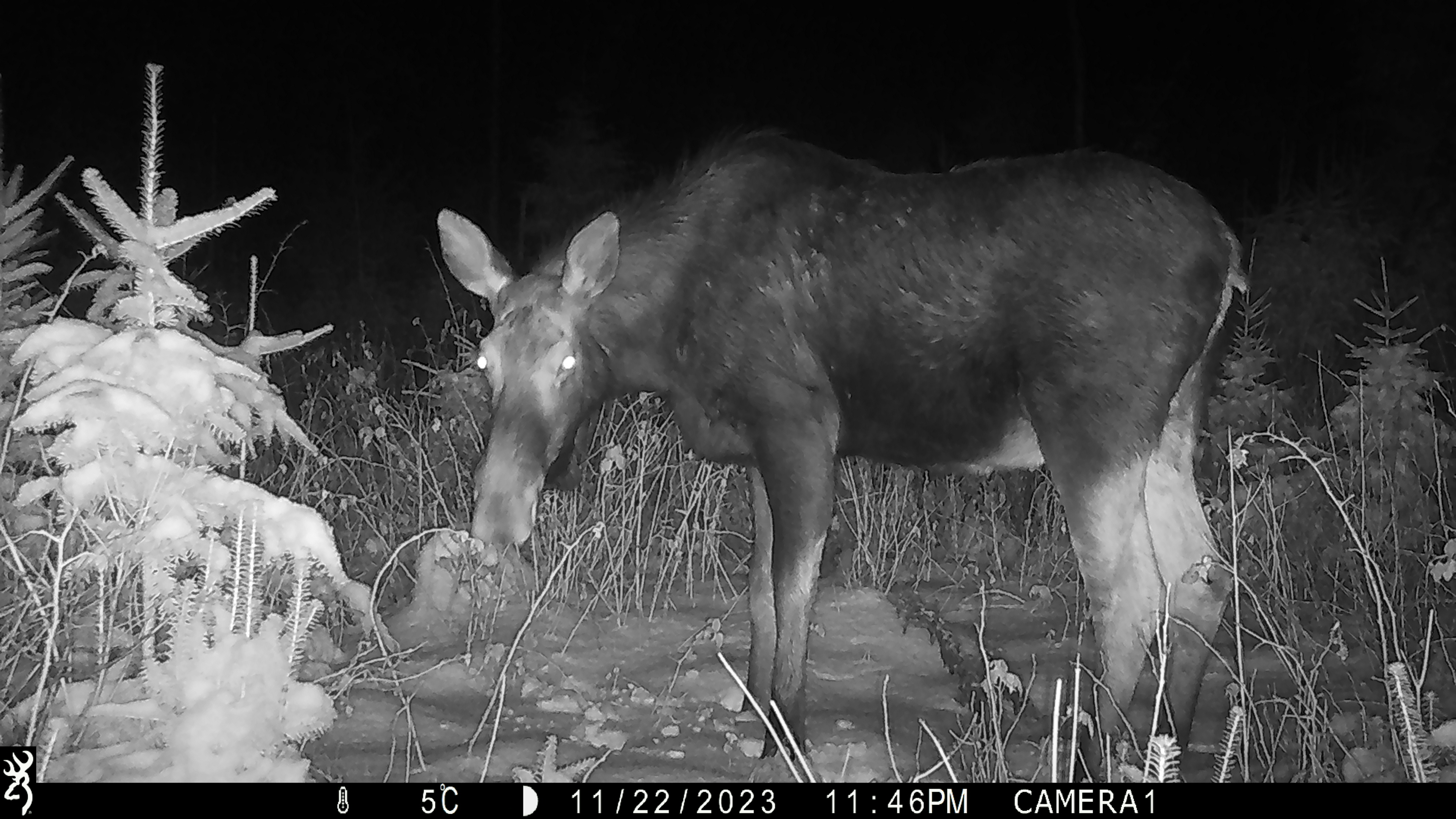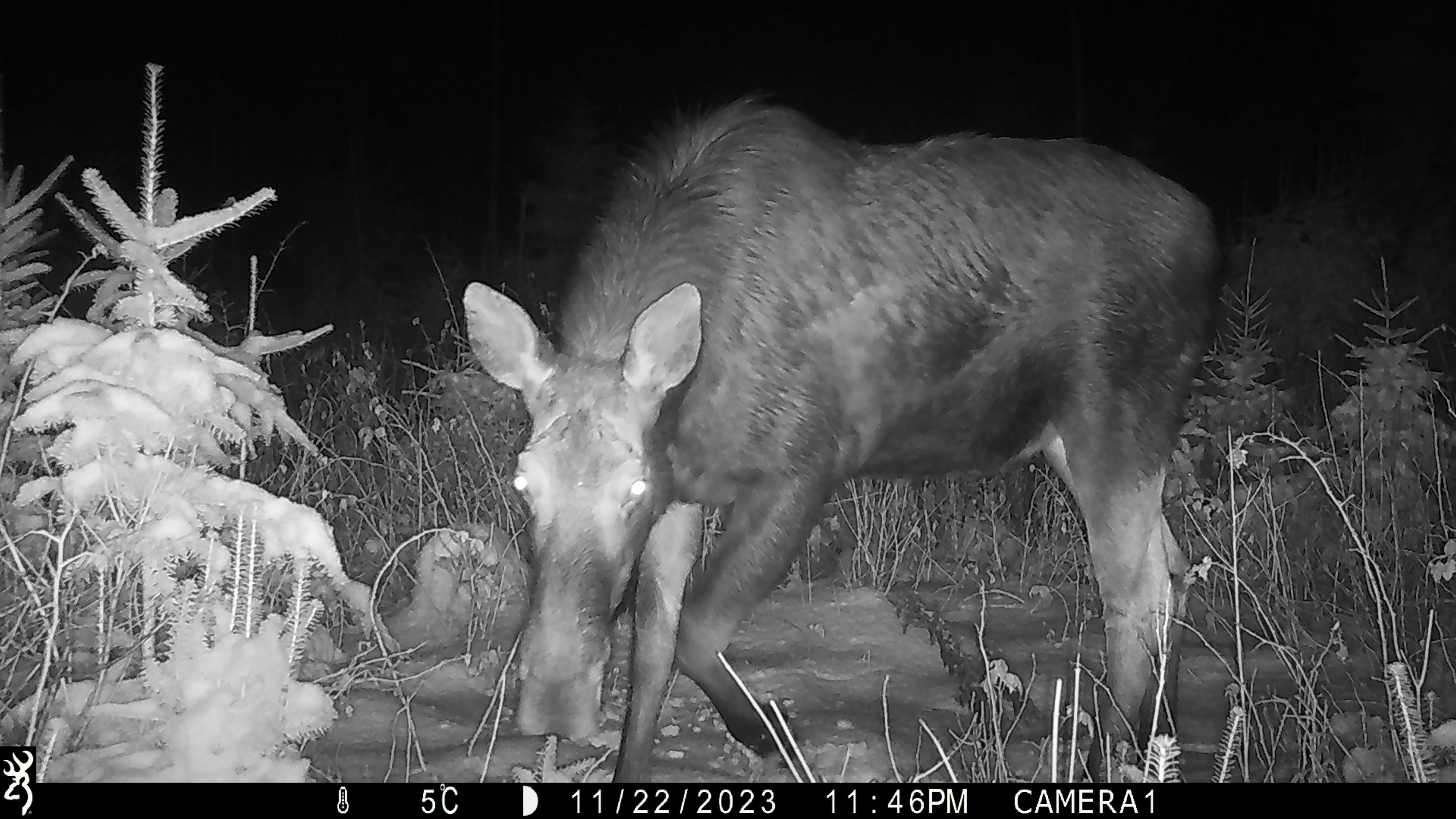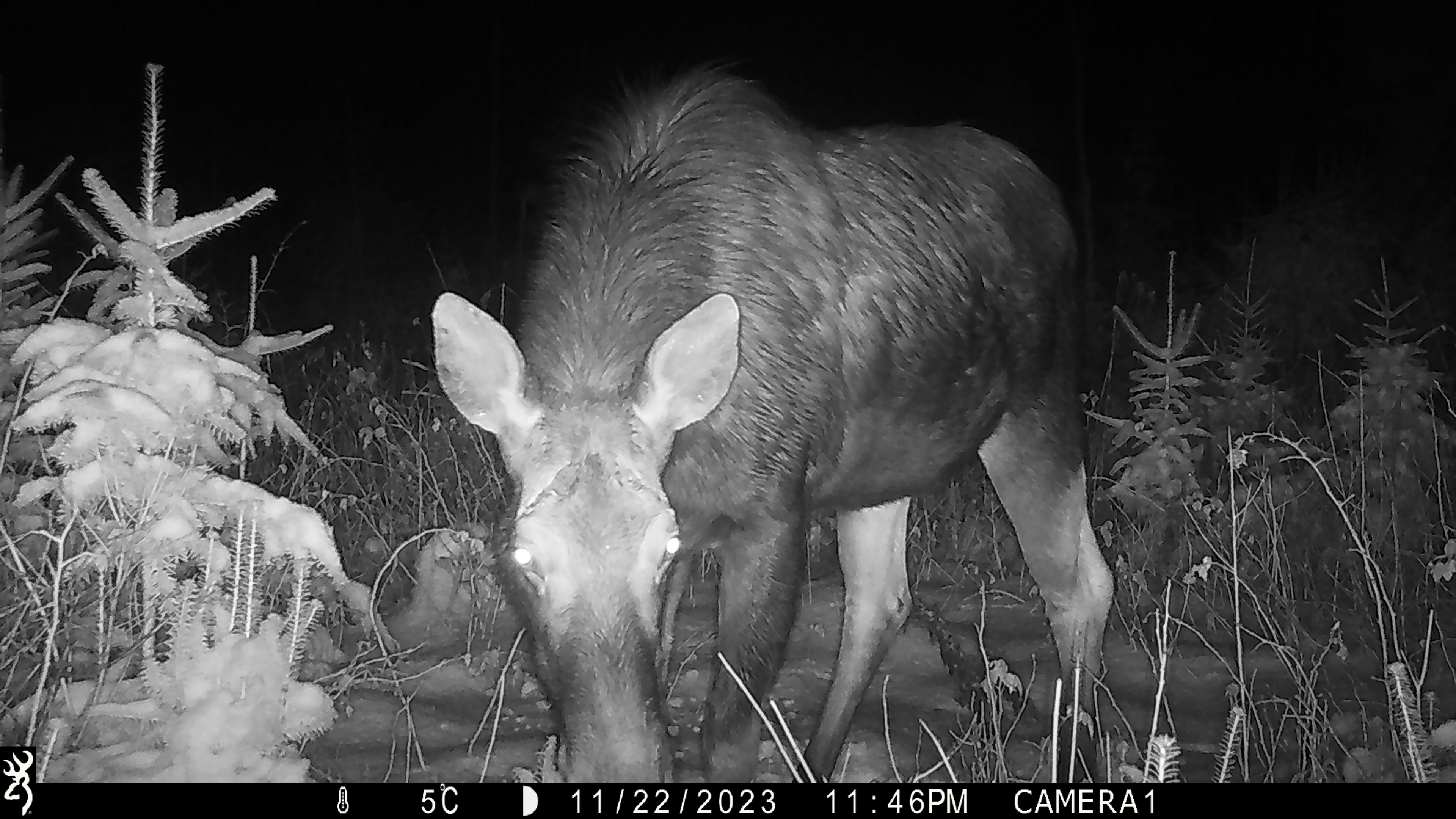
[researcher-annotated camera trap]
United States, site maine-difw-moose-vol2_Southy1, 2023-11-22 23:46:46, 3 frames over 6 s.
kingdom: Animalia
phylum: Chordata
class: Mammalia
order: Artiodactyla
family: Cervidae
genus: Alces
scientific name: Alces alces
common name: moose